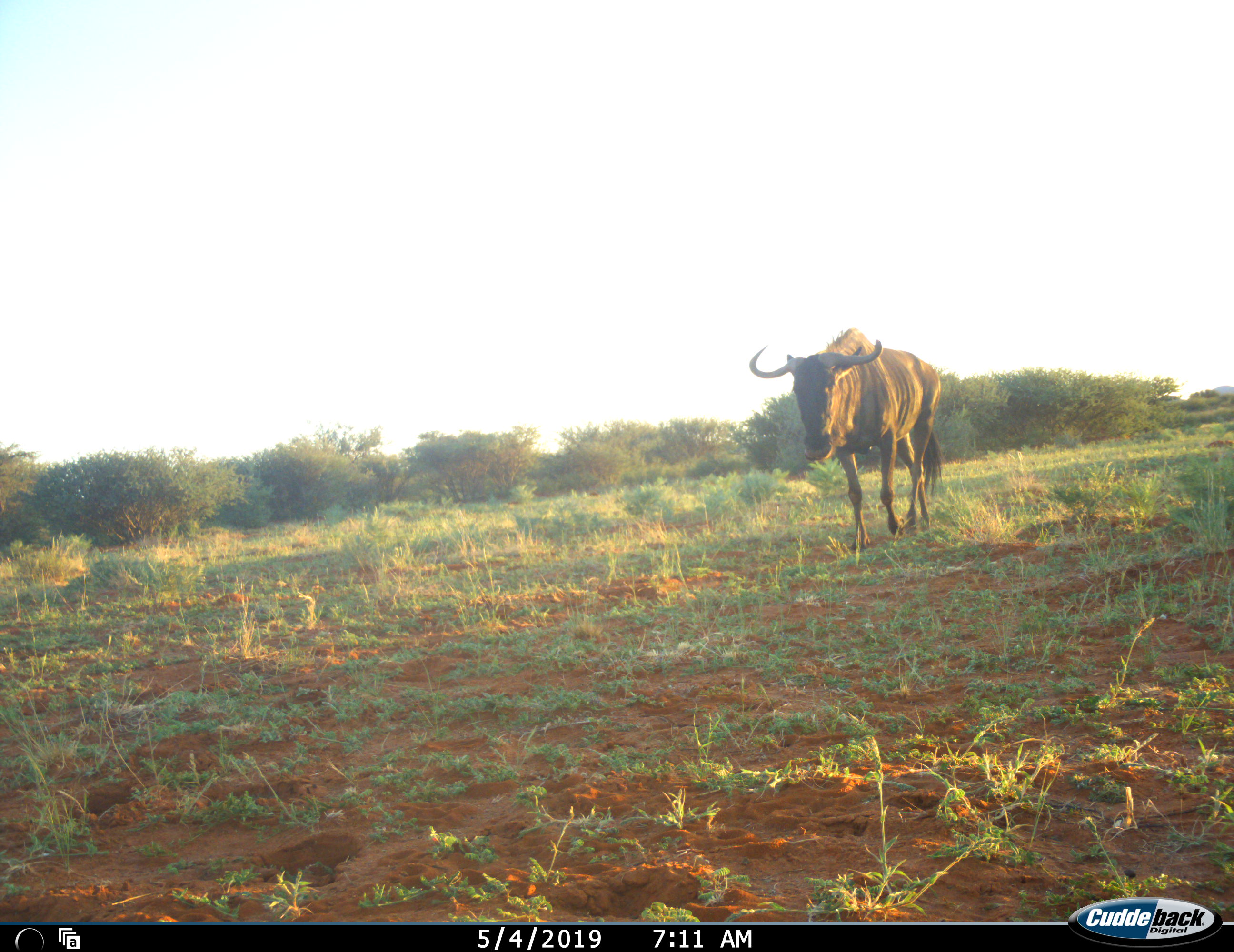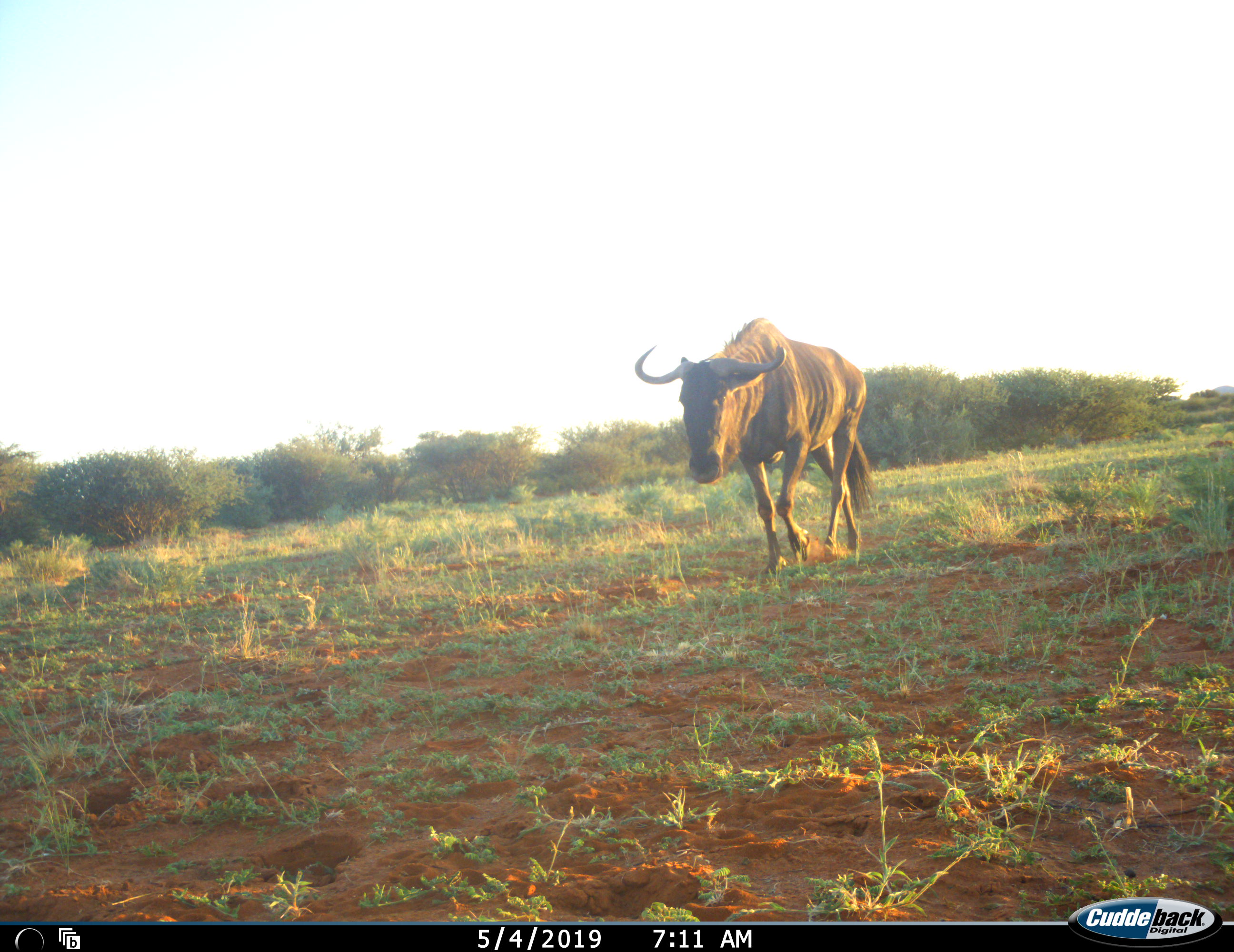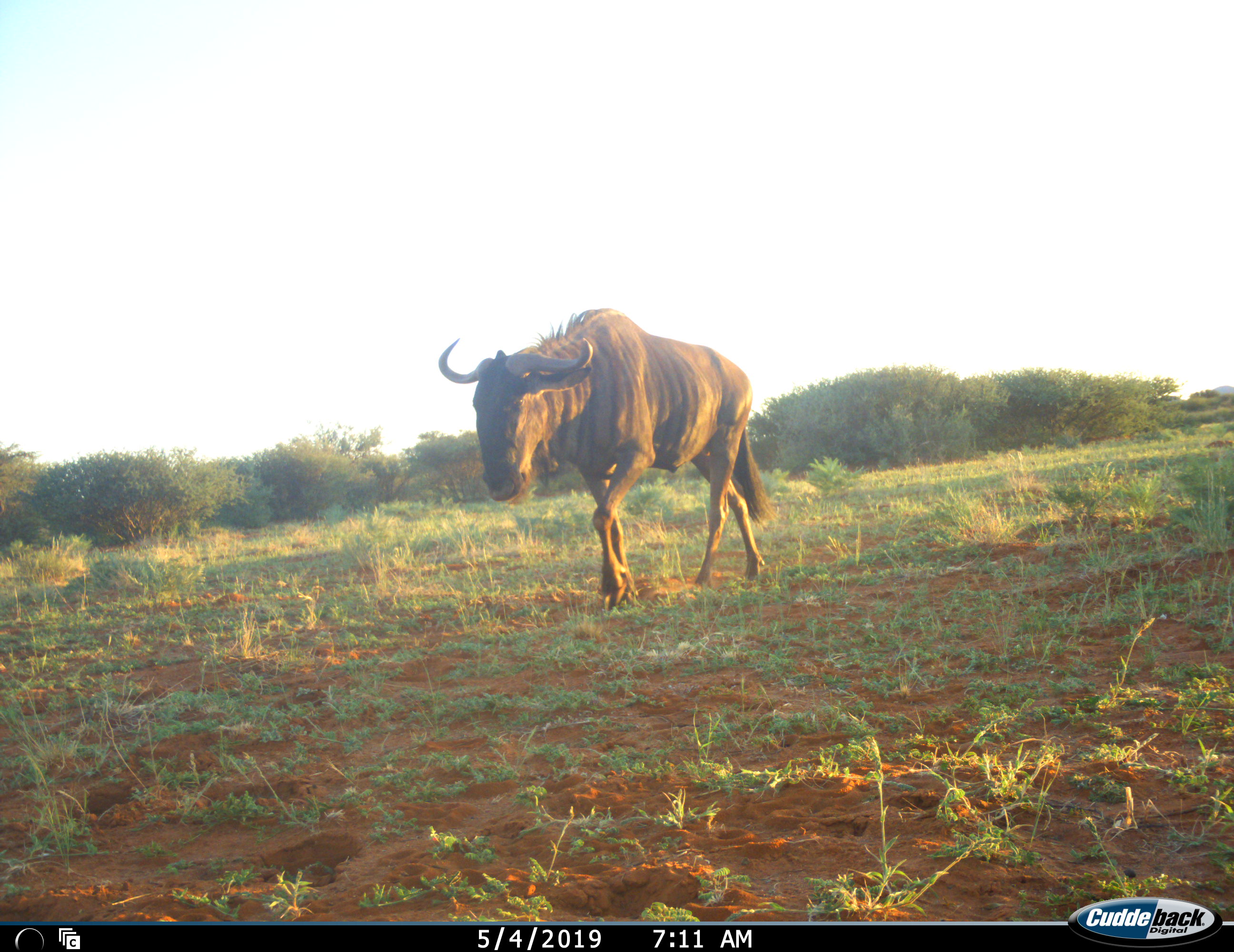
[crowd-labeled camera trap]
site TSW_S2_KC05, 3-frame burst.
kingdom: Animalia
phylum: Chordata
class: Mammalia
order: Artiodactyla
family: Bovidae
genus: Connochaetes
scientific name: Connochaetes taurinus taurinus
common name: blue wildebeest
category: wildebeestblue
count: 1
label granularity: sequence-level